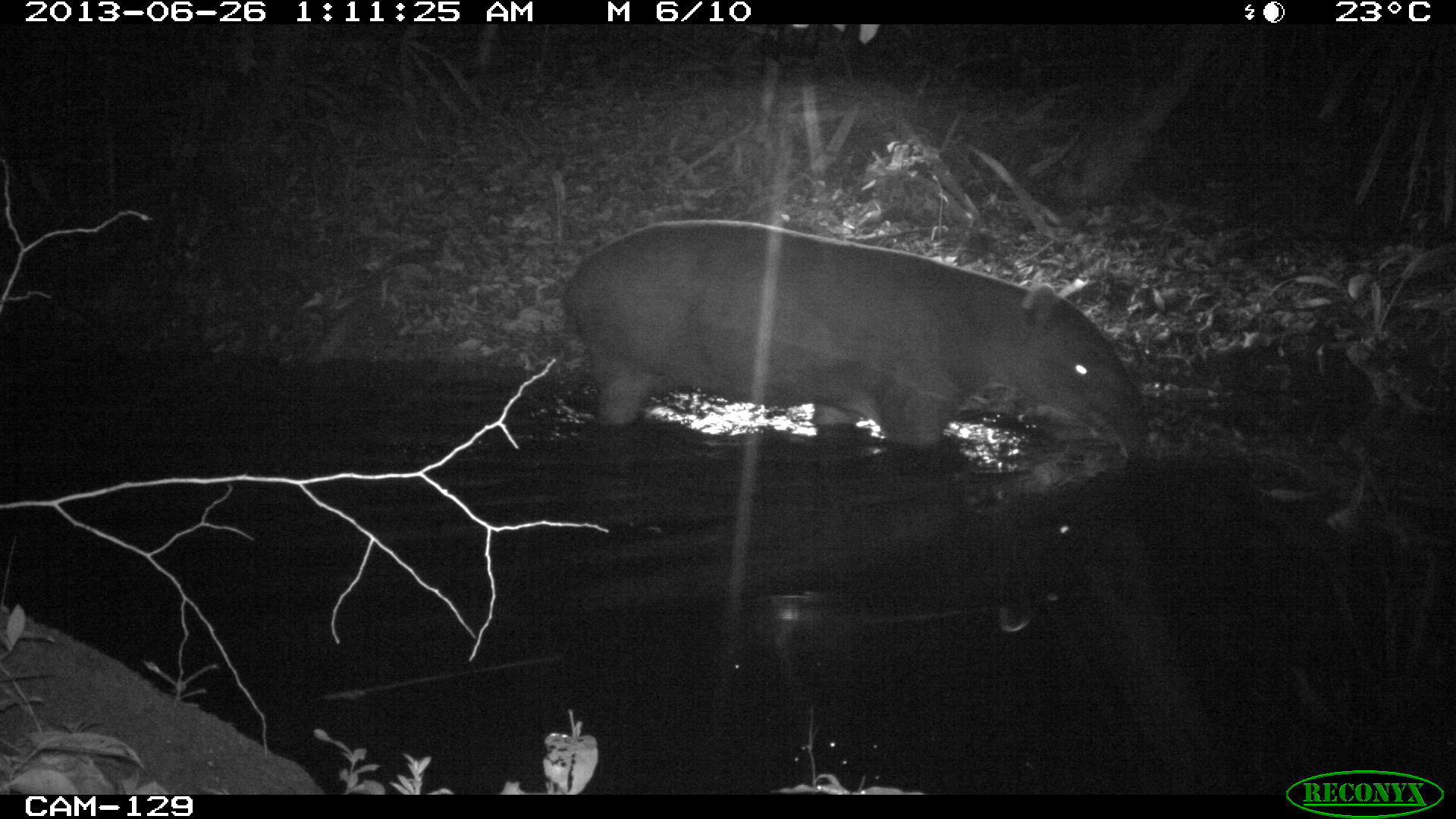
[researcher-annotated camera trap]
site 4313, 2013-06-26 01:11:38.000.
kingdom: Animalia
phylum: Chordata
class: Mammalia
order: Perissodactyla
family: Tapiridae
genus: Tapirus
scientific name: Tapirus bairdii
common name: baird's tapir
Tapirus bairdii (baird's tapir), count 1, sex male.